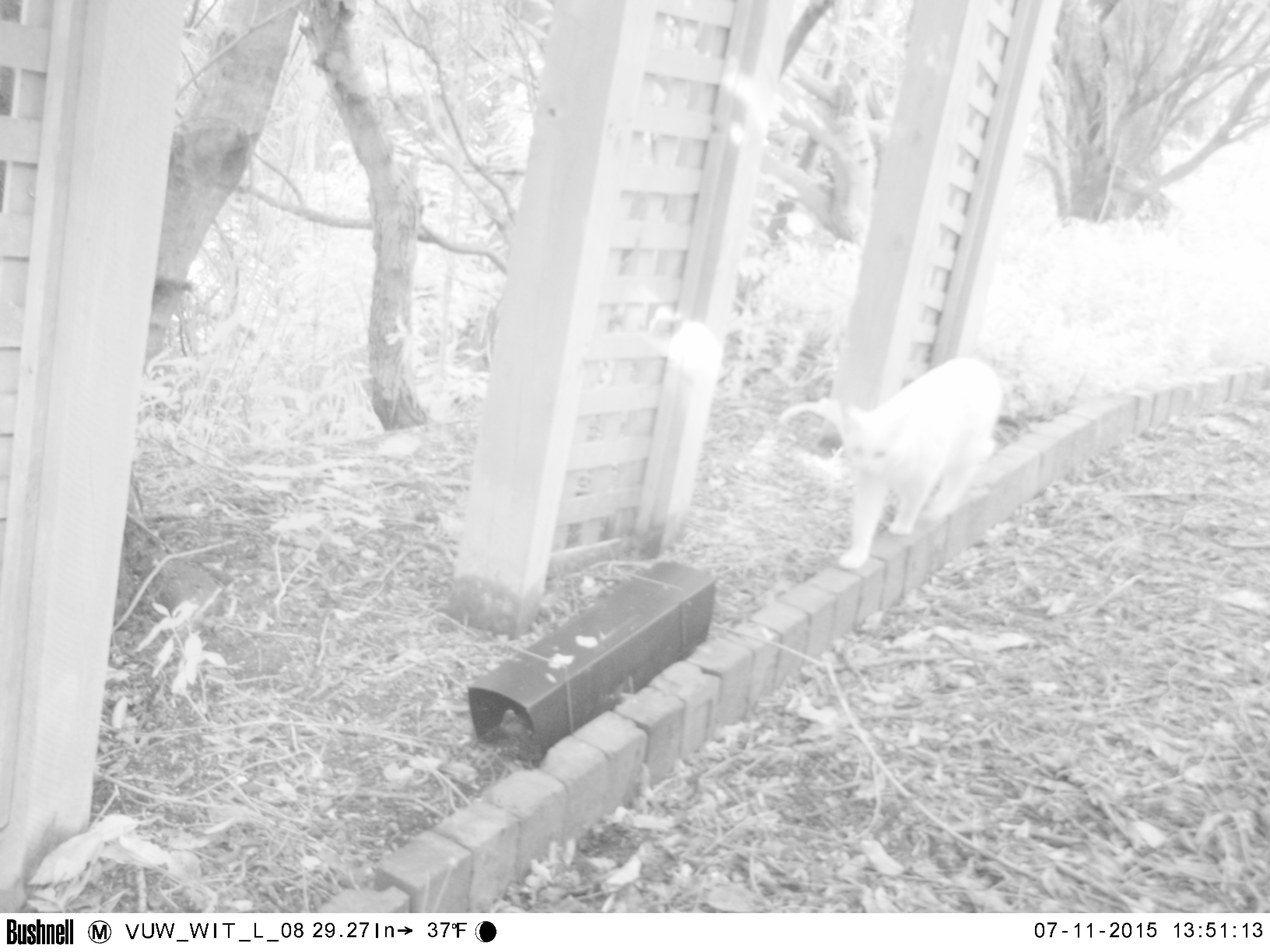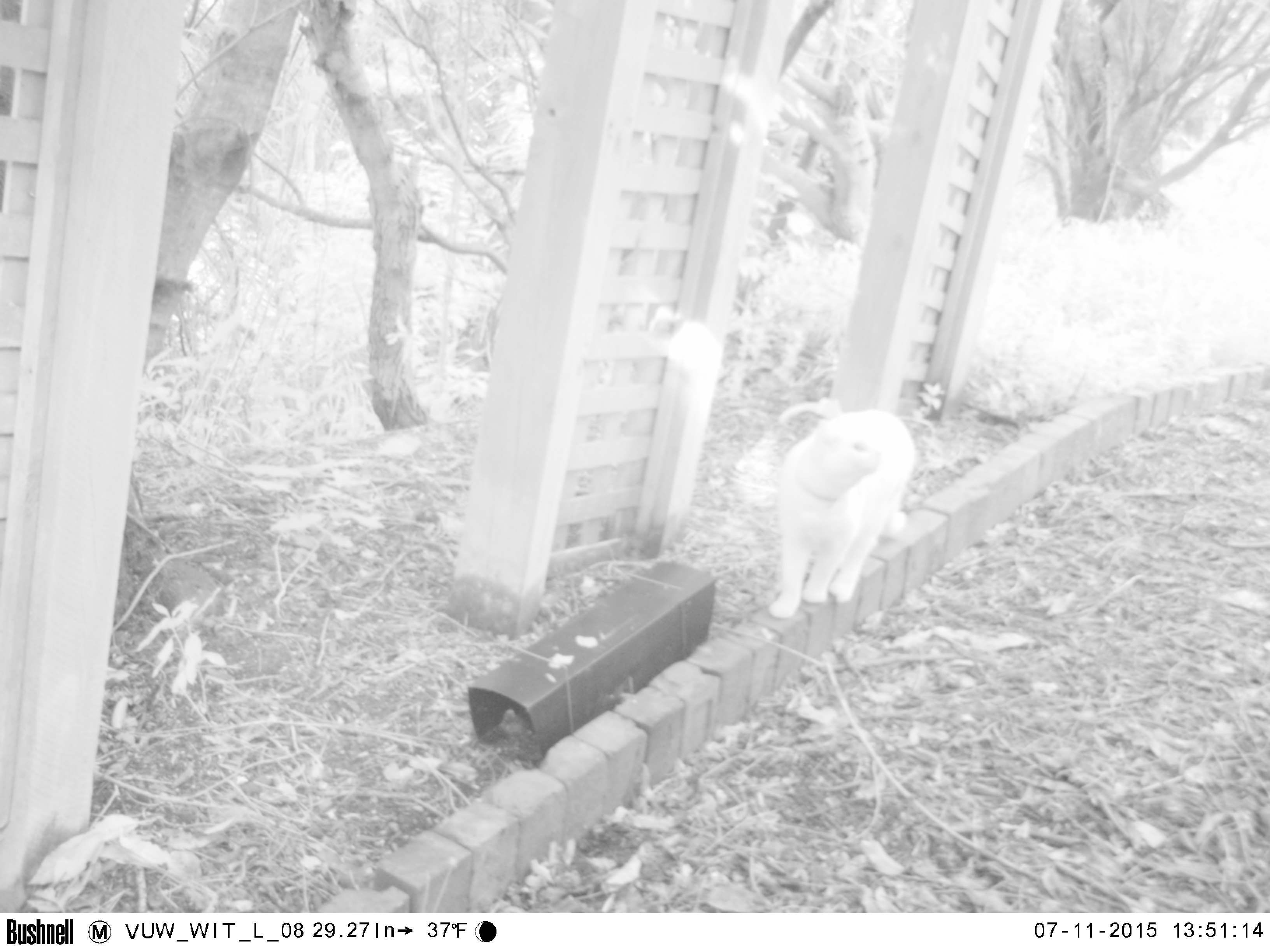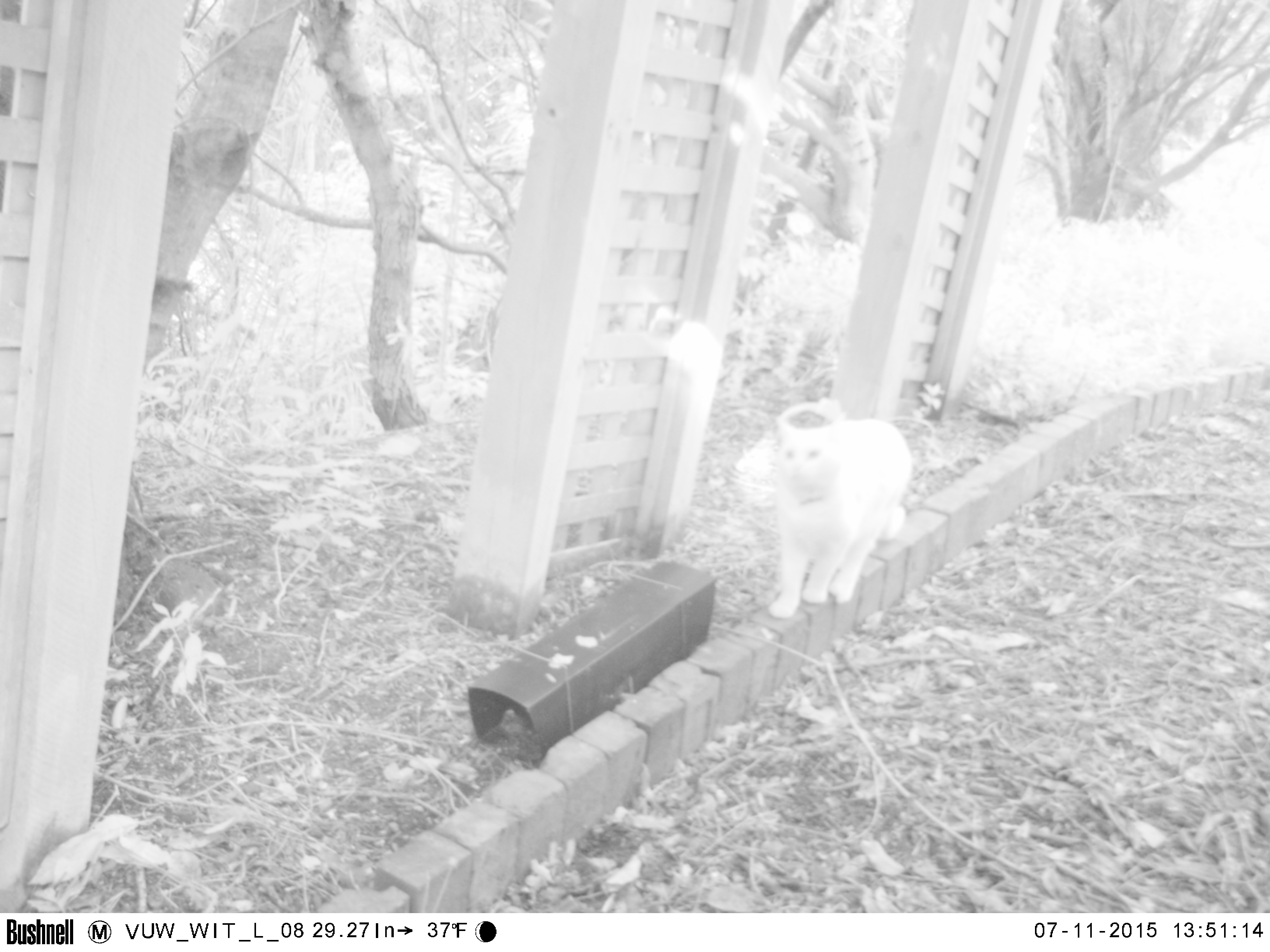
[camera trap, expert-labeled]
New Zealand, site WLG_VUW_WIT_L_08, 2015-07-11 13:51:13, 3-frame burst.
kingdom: Animalia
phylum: Chordata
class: Mammalia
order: Carnivora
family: Felidae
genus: Felis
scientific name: Felis catus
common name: domestic cat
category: cat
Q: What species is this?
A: Cat (domestic cat) (Felis catus).